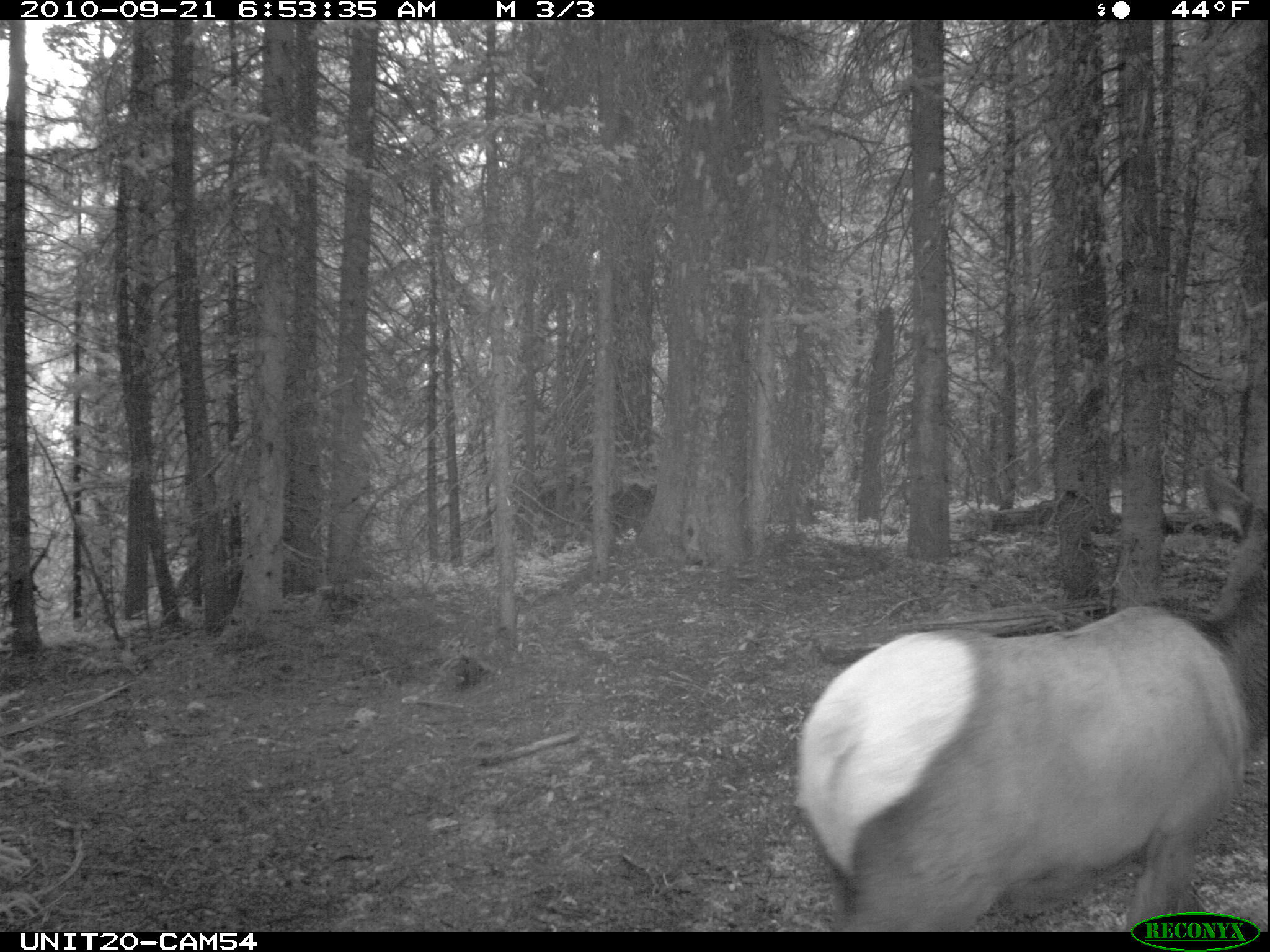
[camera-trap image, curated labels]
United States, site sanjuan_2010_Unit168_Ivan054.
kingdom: Animalia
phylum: Chordata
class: Mammalia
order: Artiodactyla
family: Cervidae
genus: Cervus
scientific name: Cervus elaphus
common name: red deer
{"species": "Cervus elaphus (red deer)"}